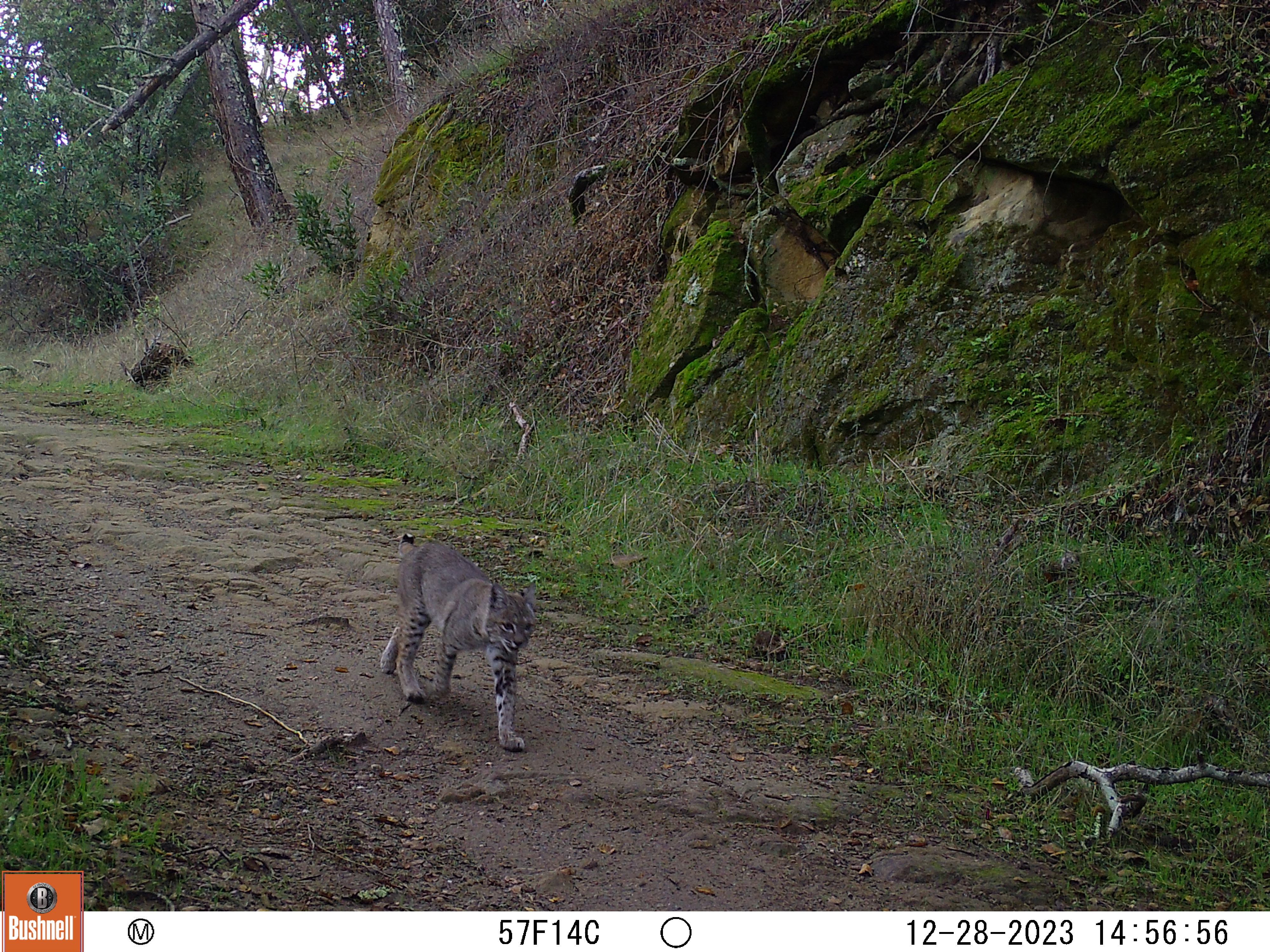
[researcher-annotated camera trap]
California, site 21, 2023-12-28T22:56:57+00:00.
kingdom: Animalia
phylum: Chordata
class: Mammalia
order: Carnivora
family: Felidae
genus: Lynx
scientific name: Lynx rufus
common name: bobcat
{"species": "bobcat (Lynx rufus)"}